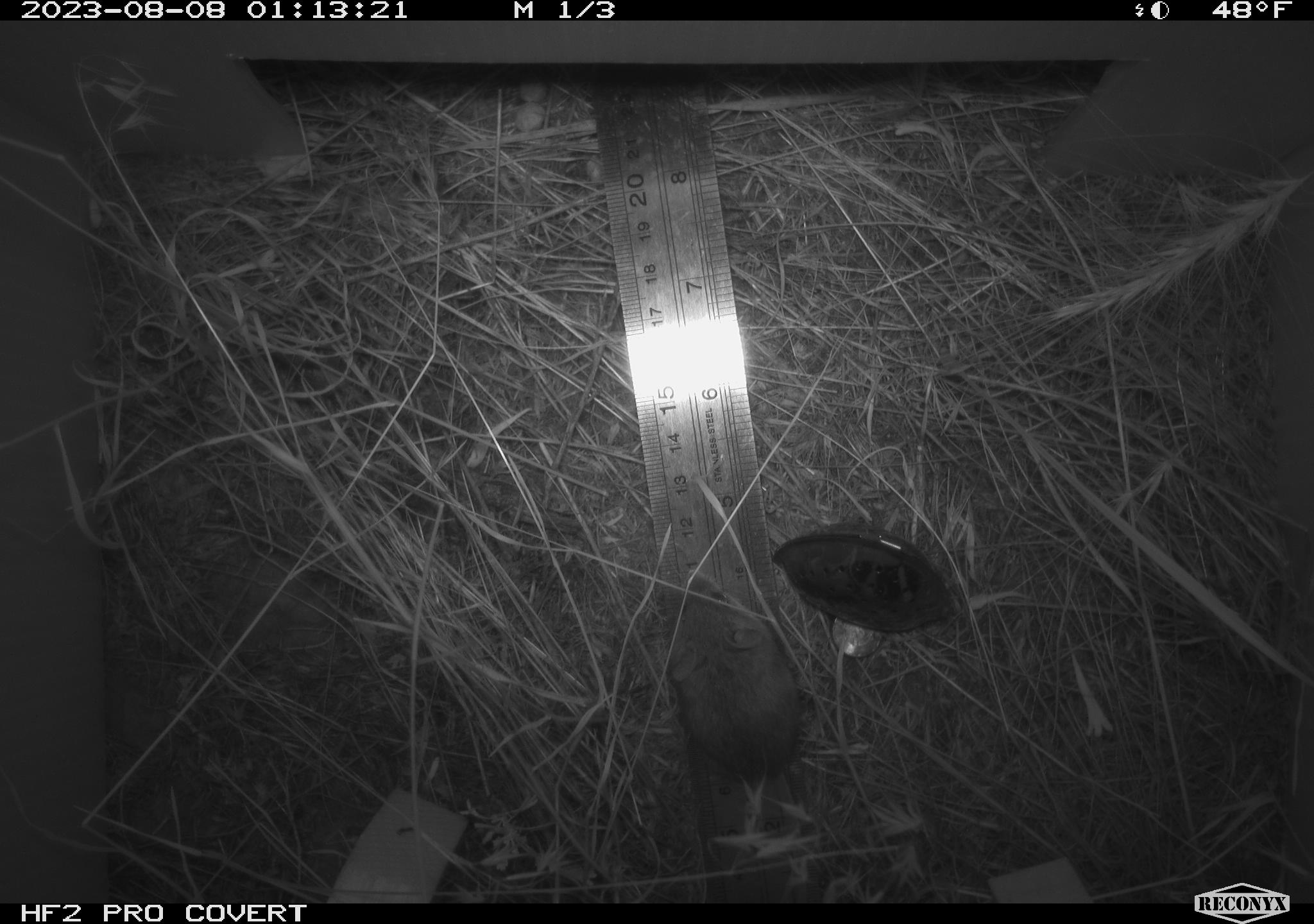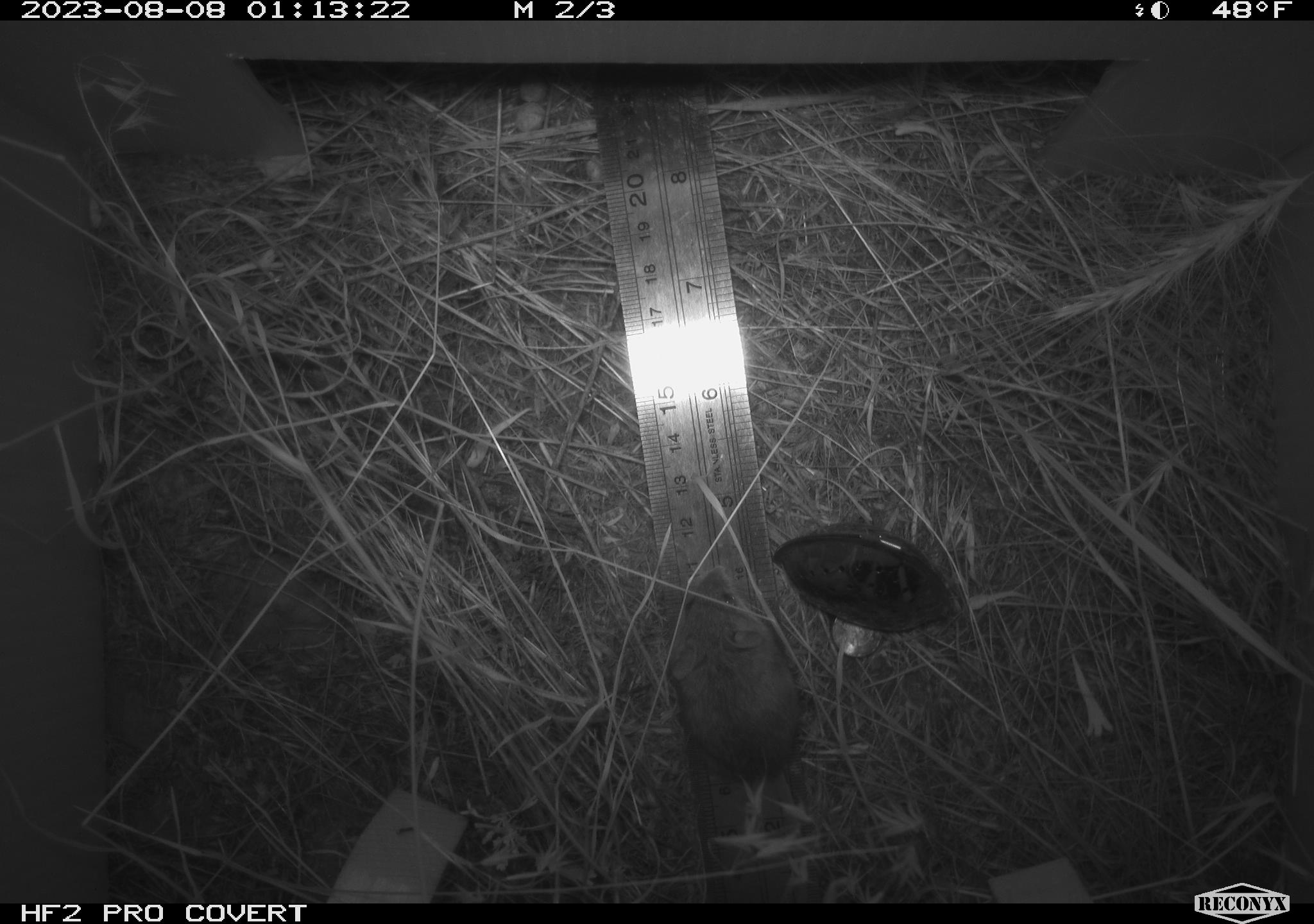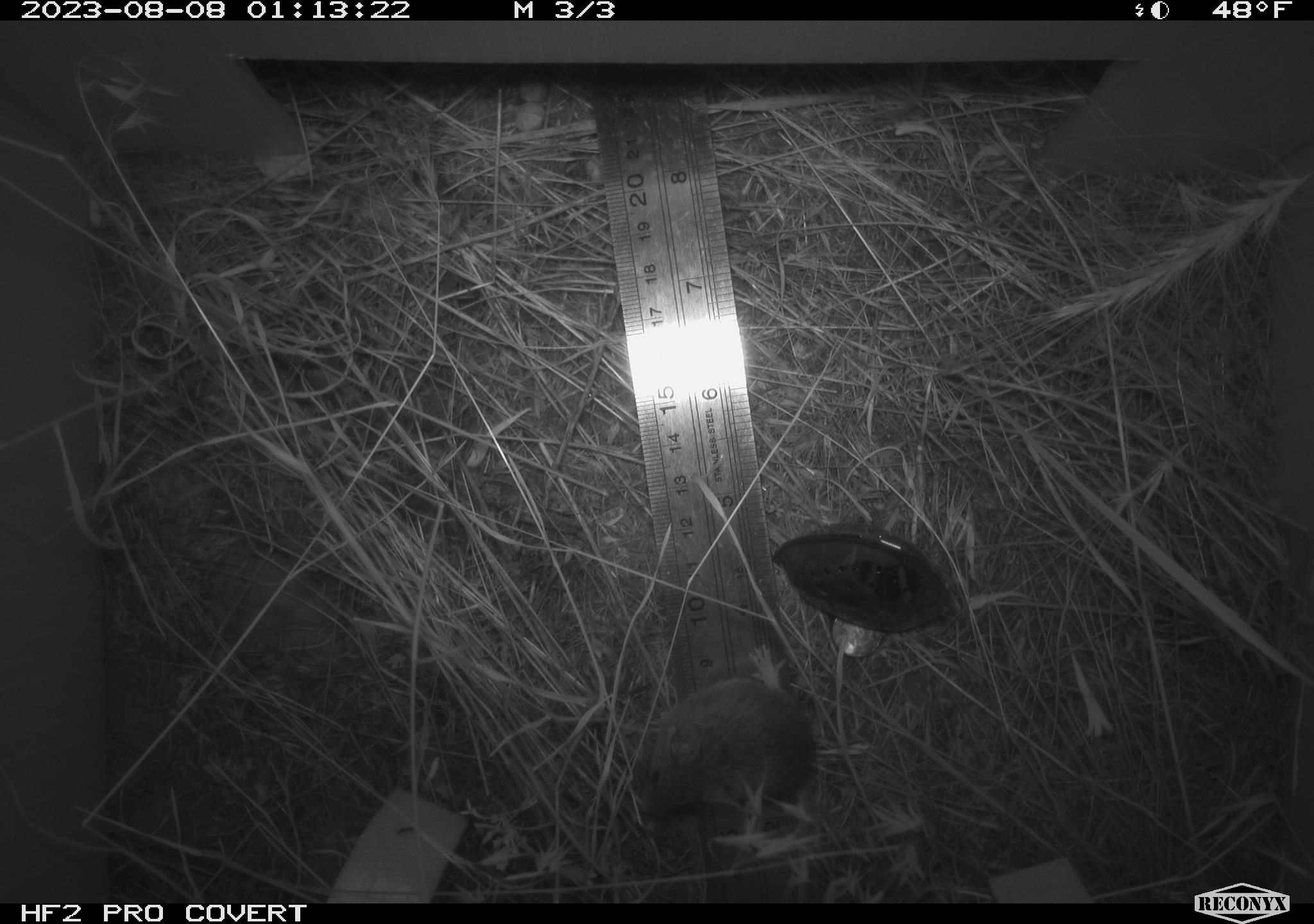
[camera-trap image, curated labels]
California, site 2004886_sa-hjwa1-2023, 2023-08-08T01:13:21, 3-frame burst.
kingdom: Animalia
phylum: Chordata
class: Mammalia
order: Rodentia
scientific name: Rodentia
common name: mouse species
Mouse species (Rodentia).